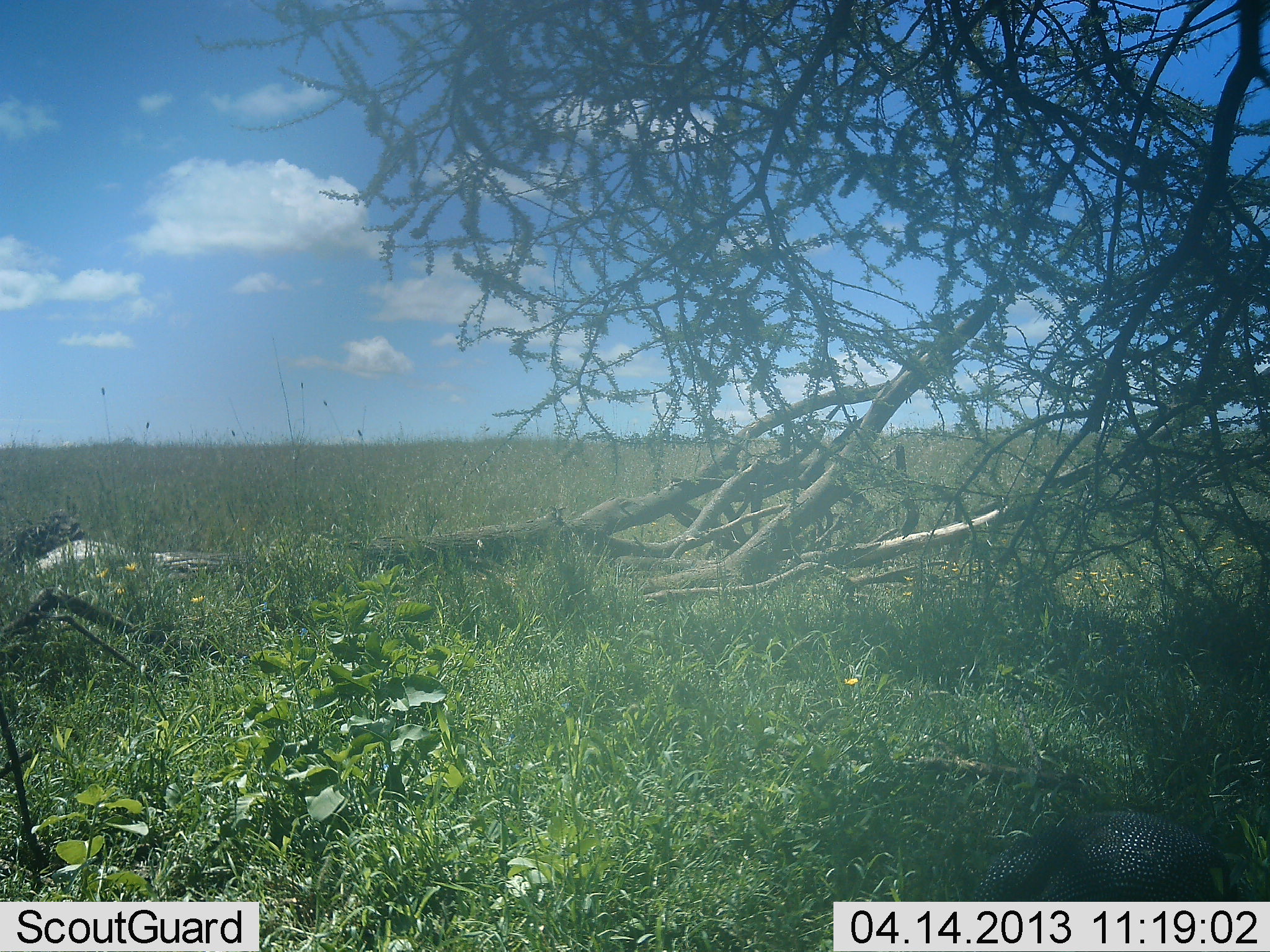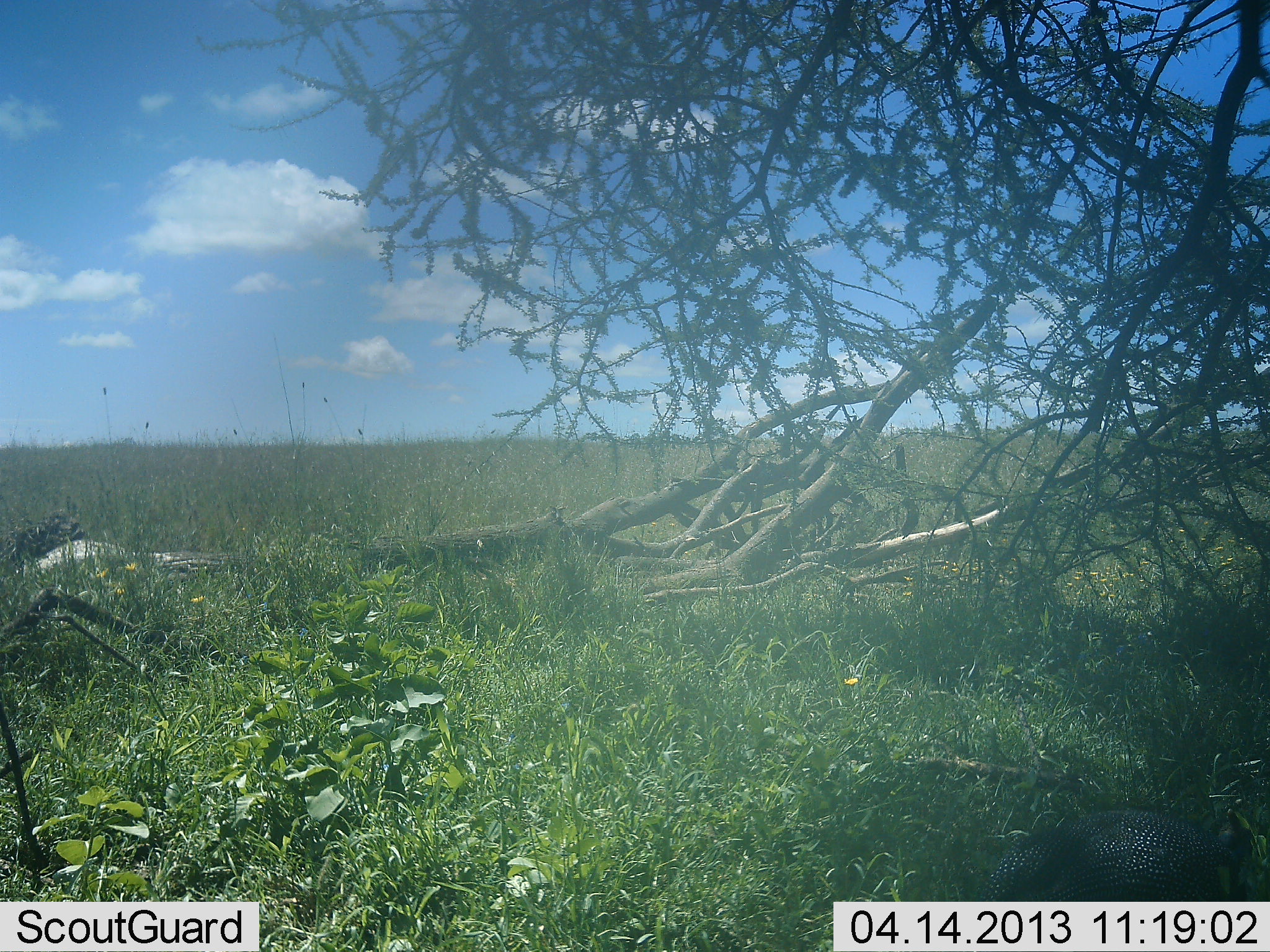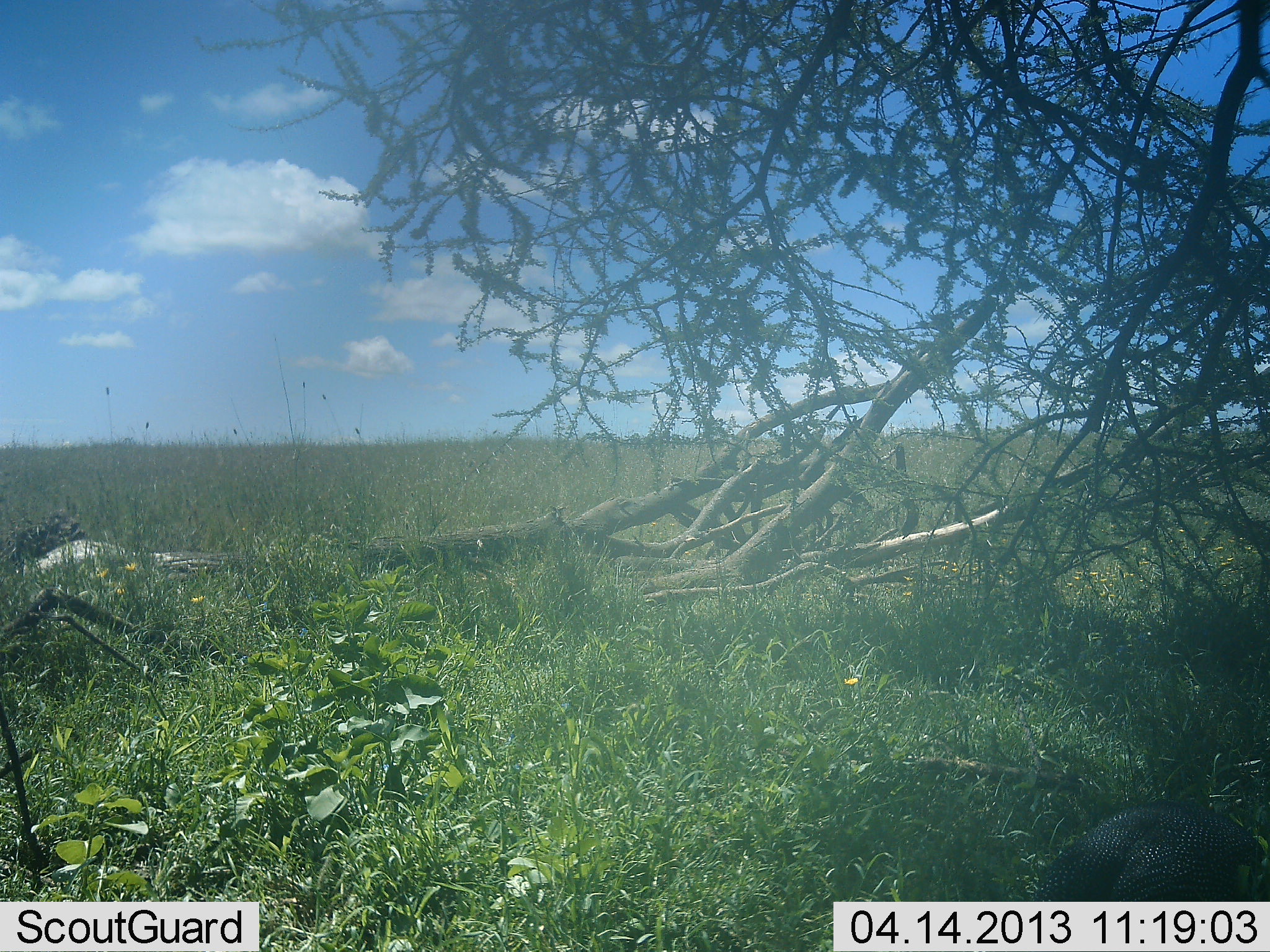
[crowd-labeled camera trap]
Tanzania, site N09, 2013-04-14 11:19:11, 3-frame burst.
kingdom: Animalia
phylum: Chordata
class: Aves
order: Galliformes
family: Numididae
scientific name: Numididae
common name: guinea fowl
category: guineafowl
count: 1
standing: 33%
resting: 0%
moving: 38%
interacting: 0%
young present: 0%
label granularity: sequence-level